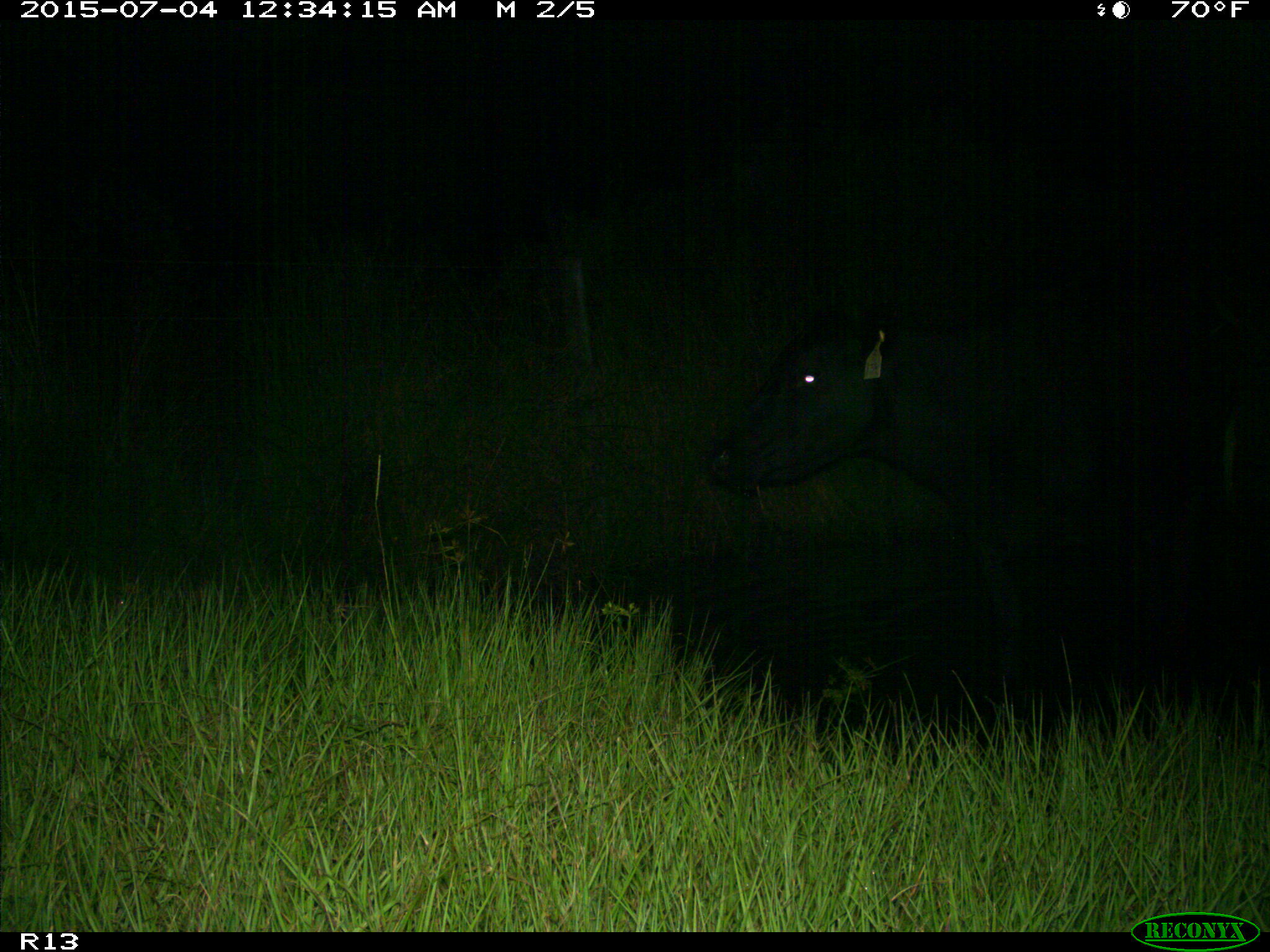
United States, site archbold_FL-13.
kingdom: Animalia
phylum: Chordata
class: Mammalia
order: Artiodactyla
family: Bovidae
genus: Bos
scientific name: Bos taurus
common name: domestic cow